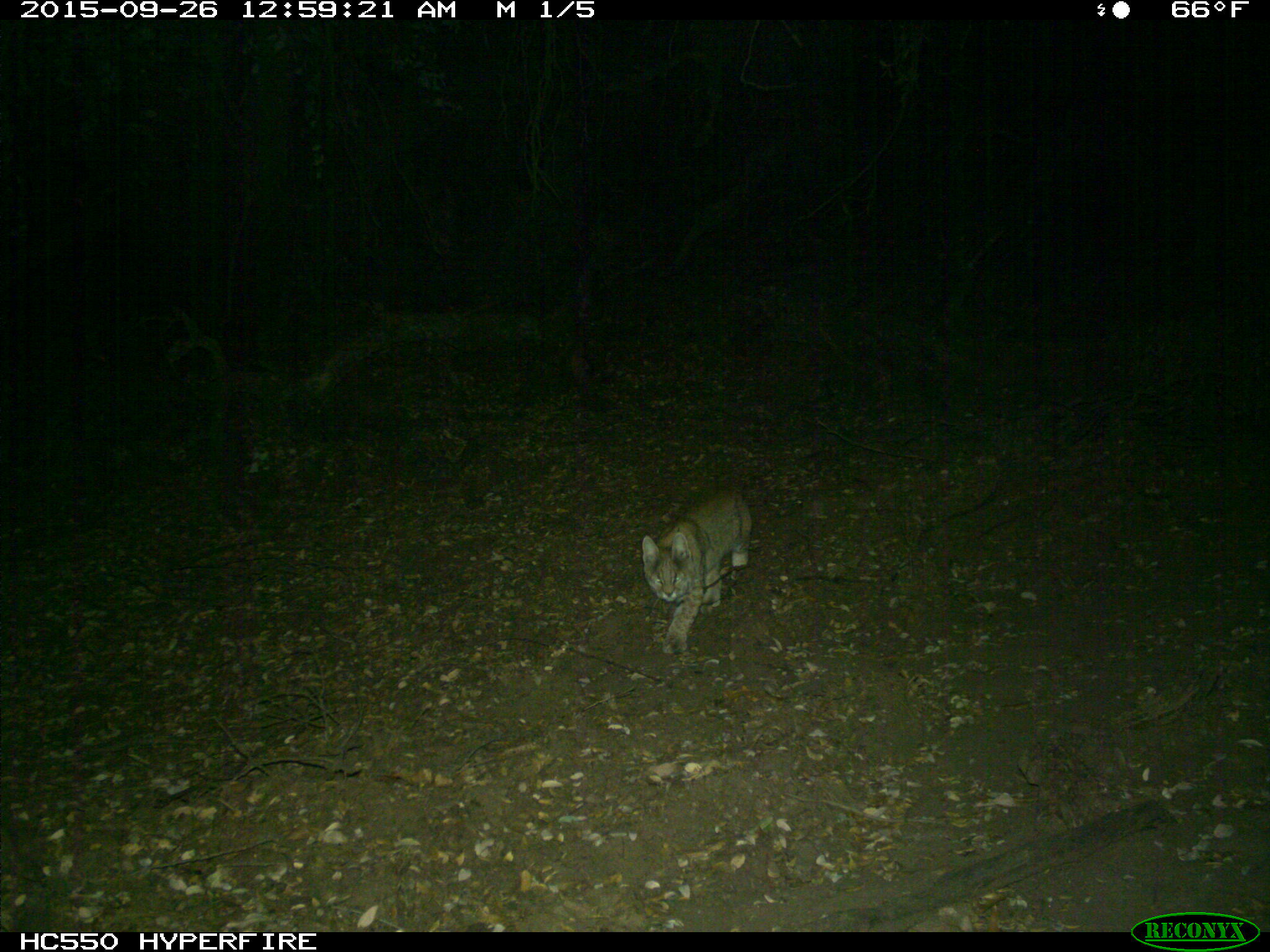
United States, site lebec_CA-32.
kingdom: Animalia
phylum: Chordata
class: Mammalia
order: Carnivora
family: Felidae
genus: Lynx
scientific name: Lynx rufus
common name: bobcat